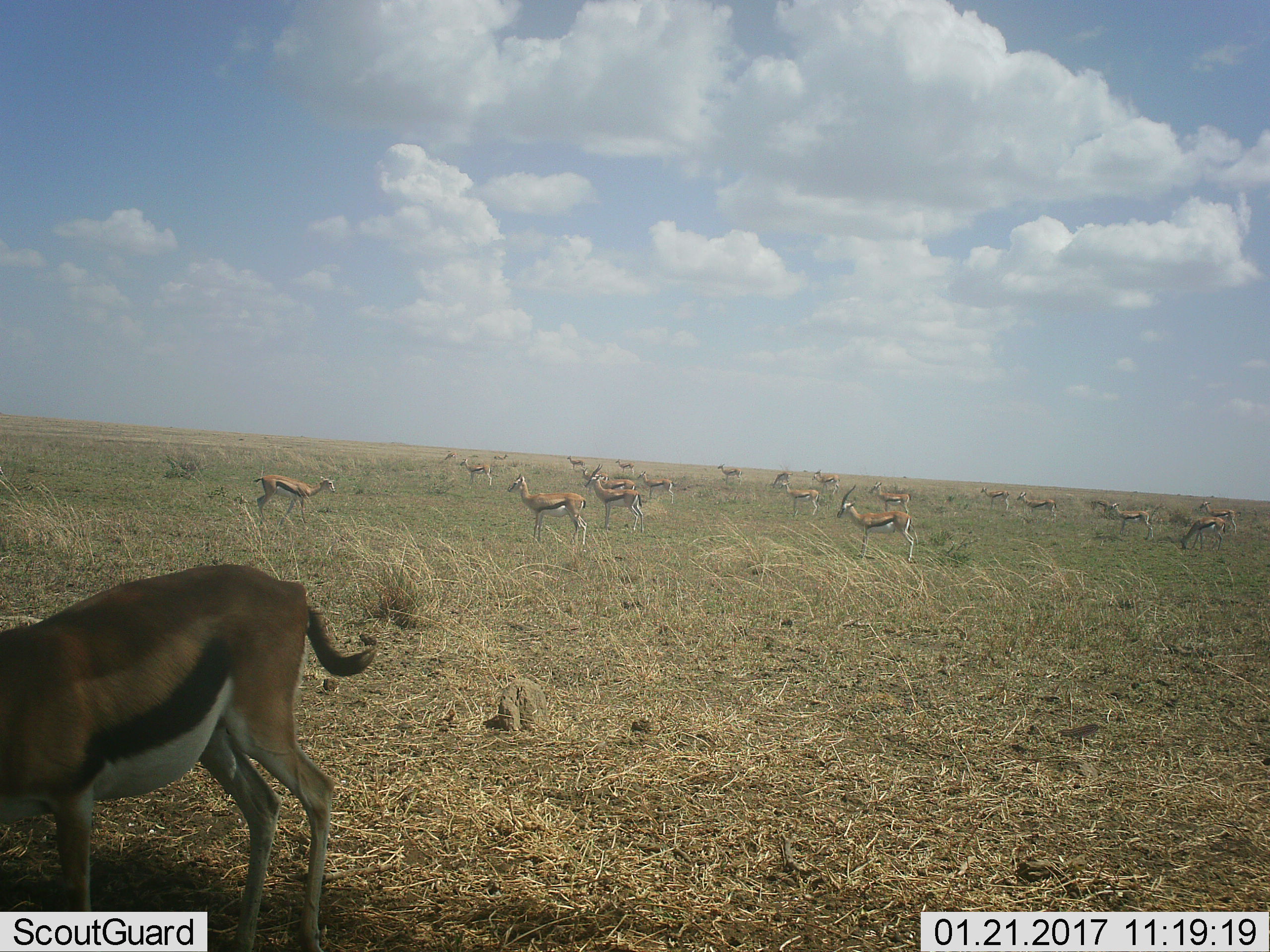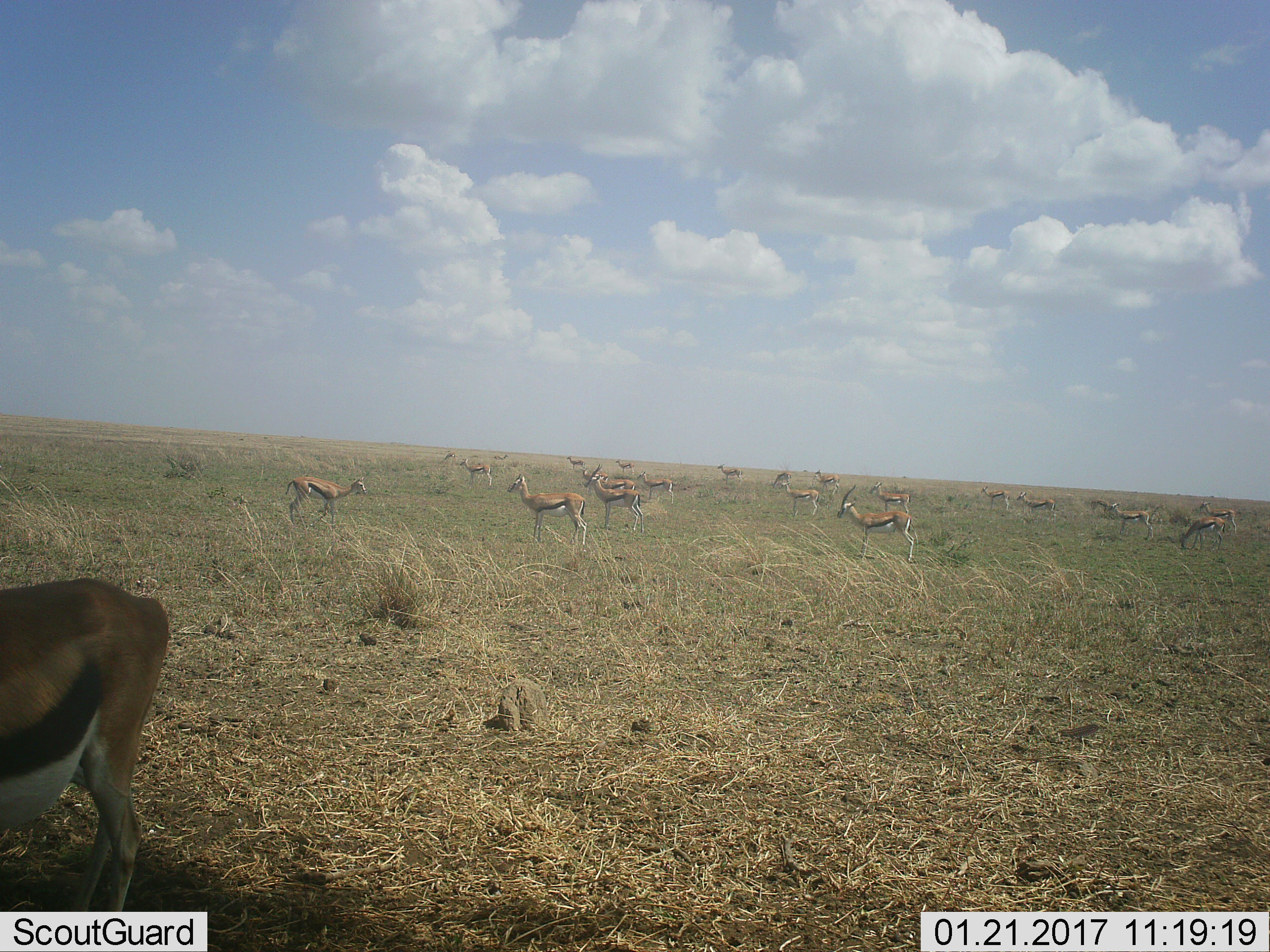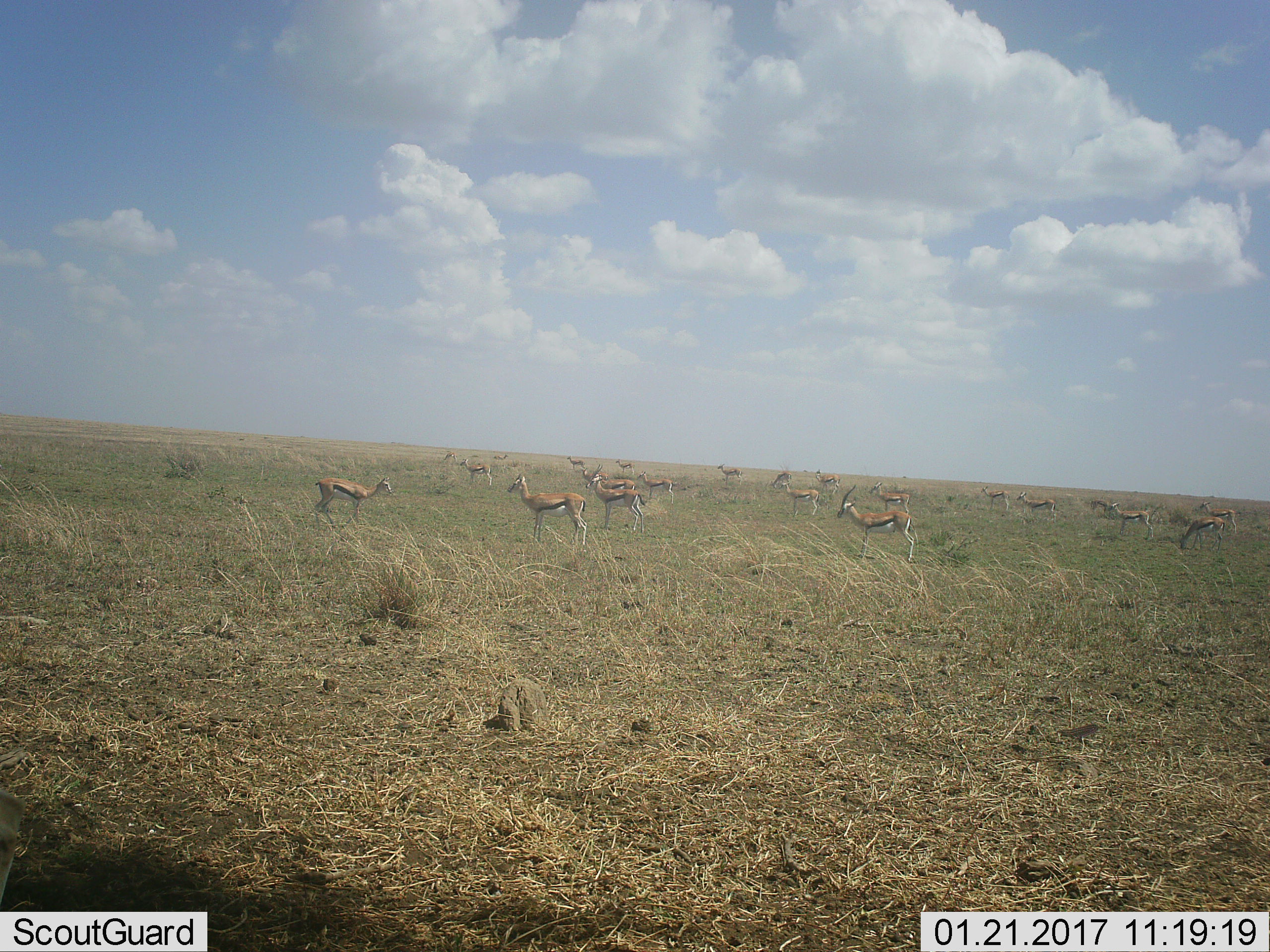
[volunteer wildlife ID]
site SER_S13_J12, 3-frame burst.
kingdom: Animalia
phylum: Chordata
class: Mammalia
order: Artiodactyla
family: Bovidae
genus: Eudorcas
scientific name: Eudorcas thomsonii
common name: thomson's gazelle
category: gazellethomsons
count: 11-50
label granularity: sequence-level